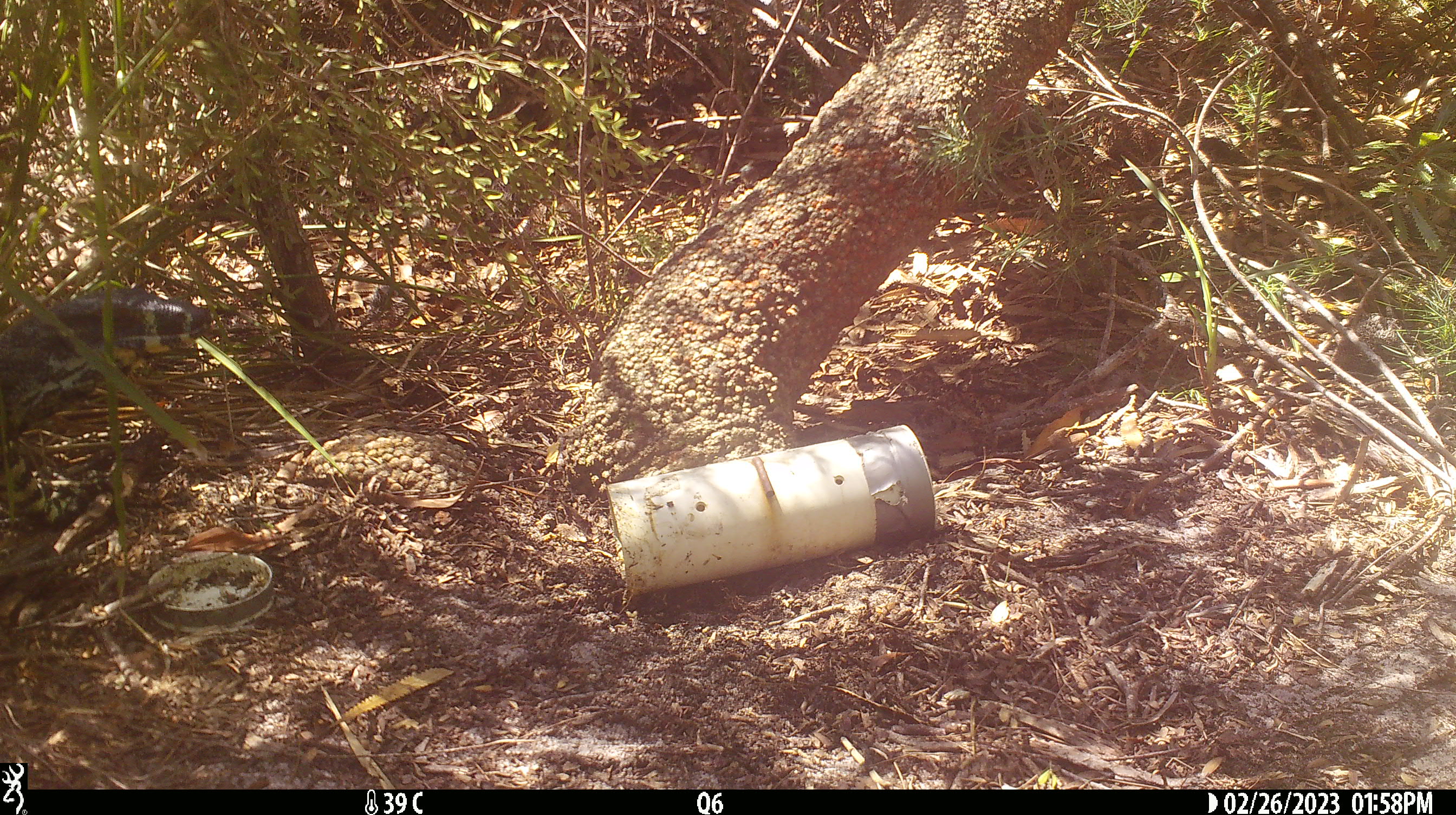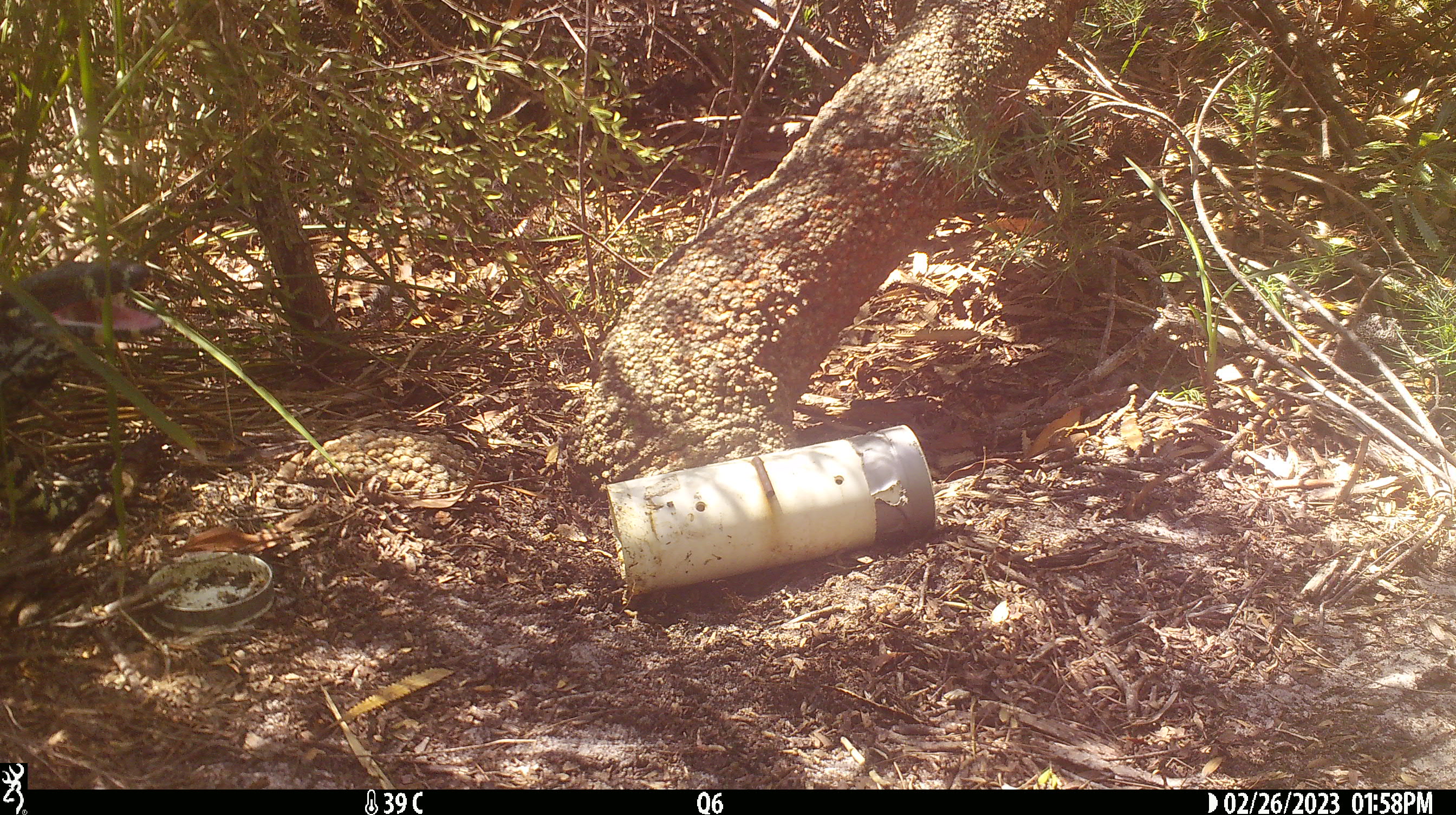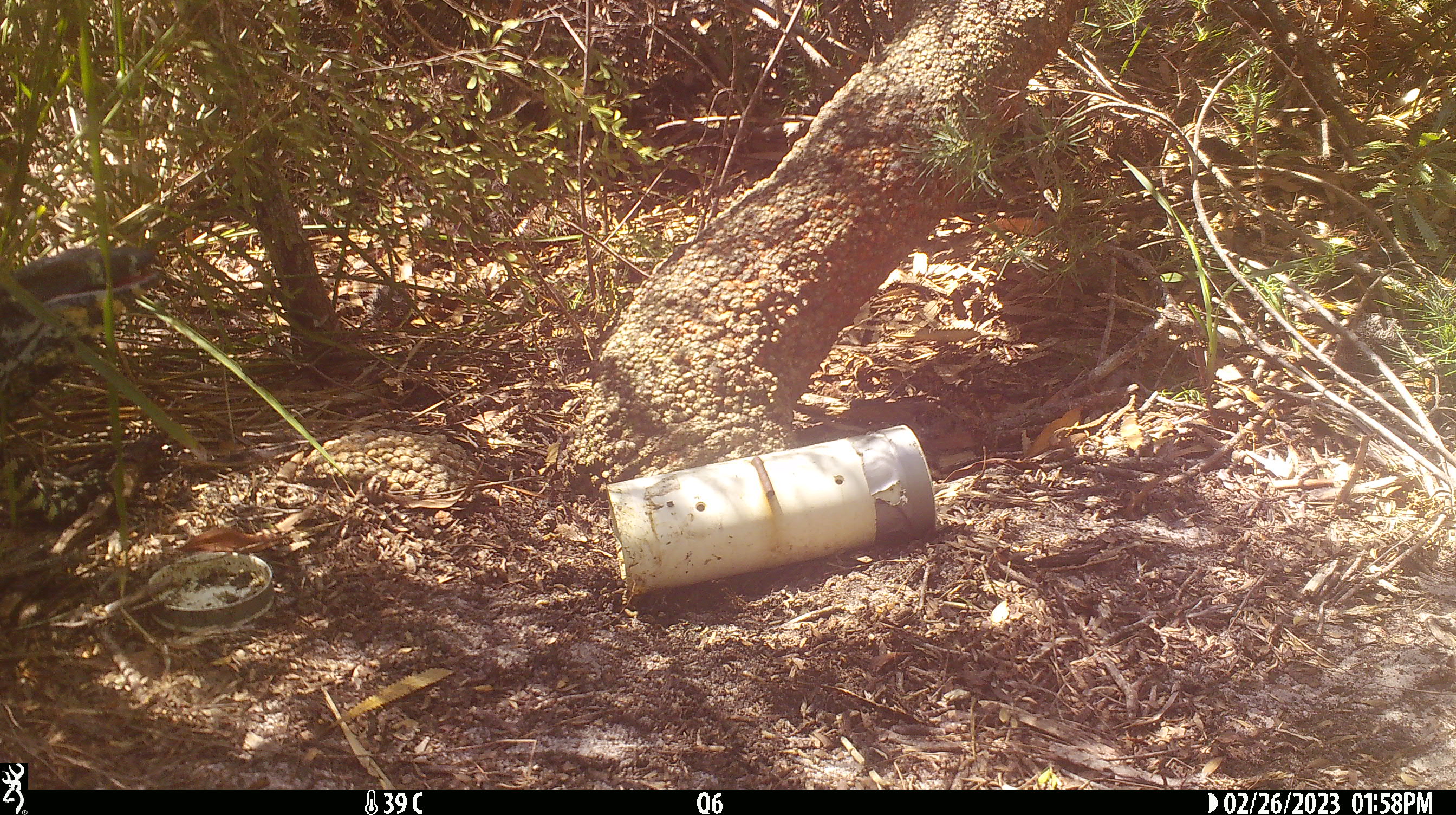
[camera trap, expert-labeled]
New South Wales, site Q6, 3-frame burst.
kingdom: Animalia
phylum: Chordata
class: Reptilia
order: Squamata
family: Varanidae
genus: Varanus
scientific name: Varanus varius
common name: lace monitor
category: goanna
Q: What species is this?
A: Goanna (lace monitor) (Varanus varius).